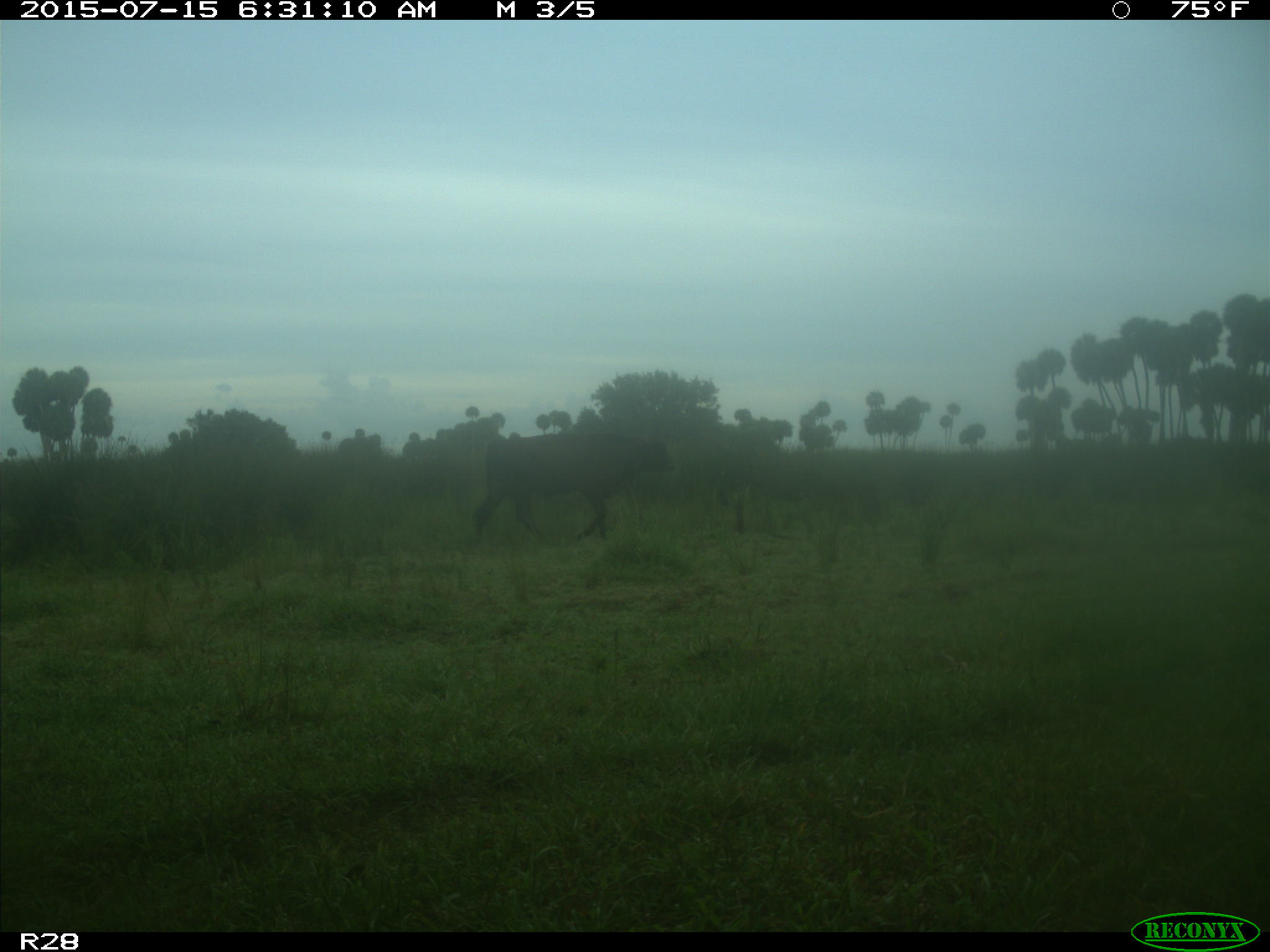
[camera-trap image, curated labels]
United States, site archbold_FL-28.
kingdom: Animalia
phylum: Chordata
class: Mammalia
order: Artiodactyla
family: Bovidae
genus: Bos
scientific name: Bos taurus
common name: domestic cow